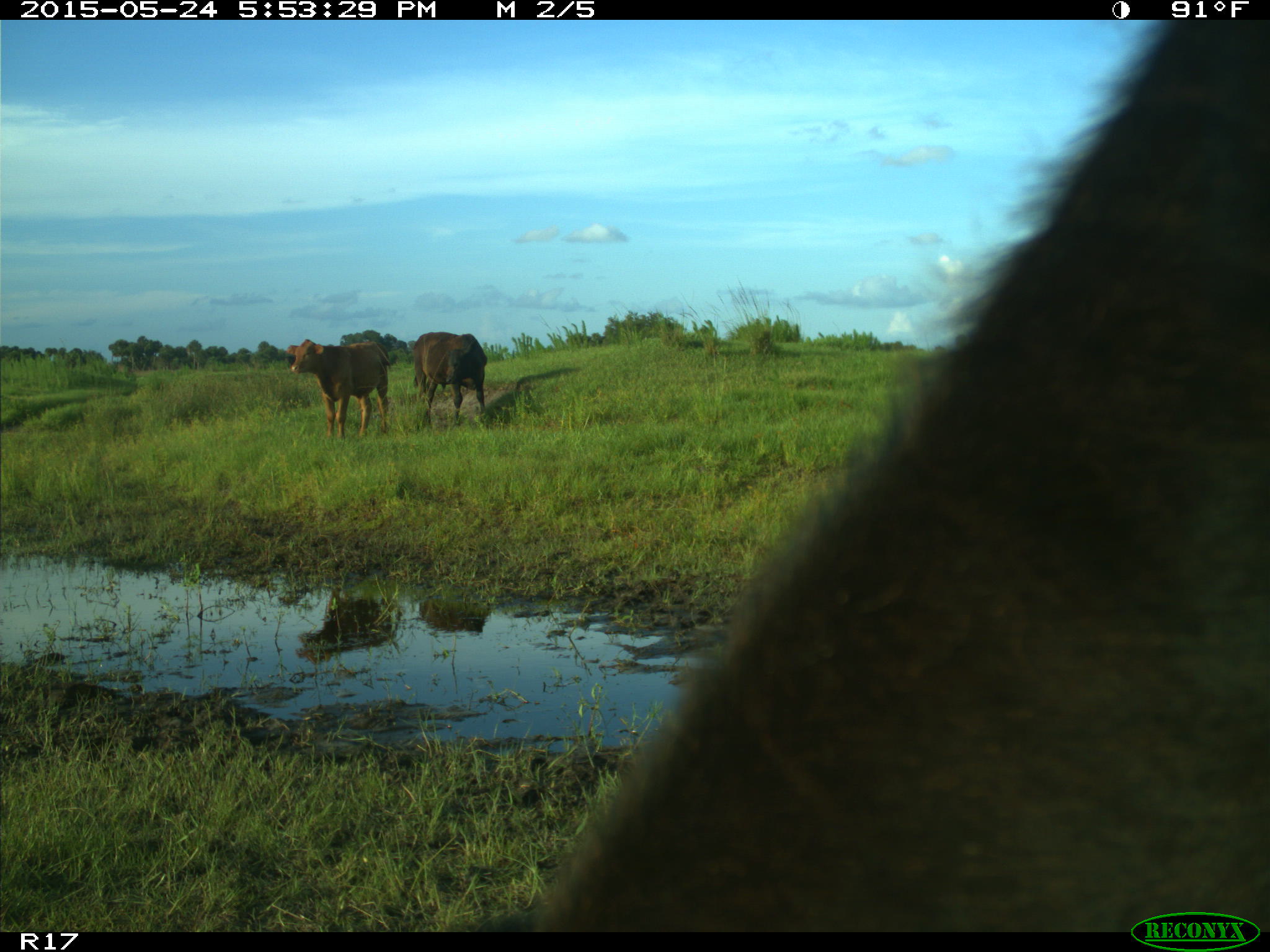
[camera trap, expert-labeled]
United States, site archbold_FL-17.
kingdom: Animalia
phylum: Chordata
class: Mammalia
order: Artiodactyla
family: Bovidae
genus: Bos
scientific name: Bos taurus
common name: domestic cow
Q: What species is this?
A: Bos taurus (domestic cow).